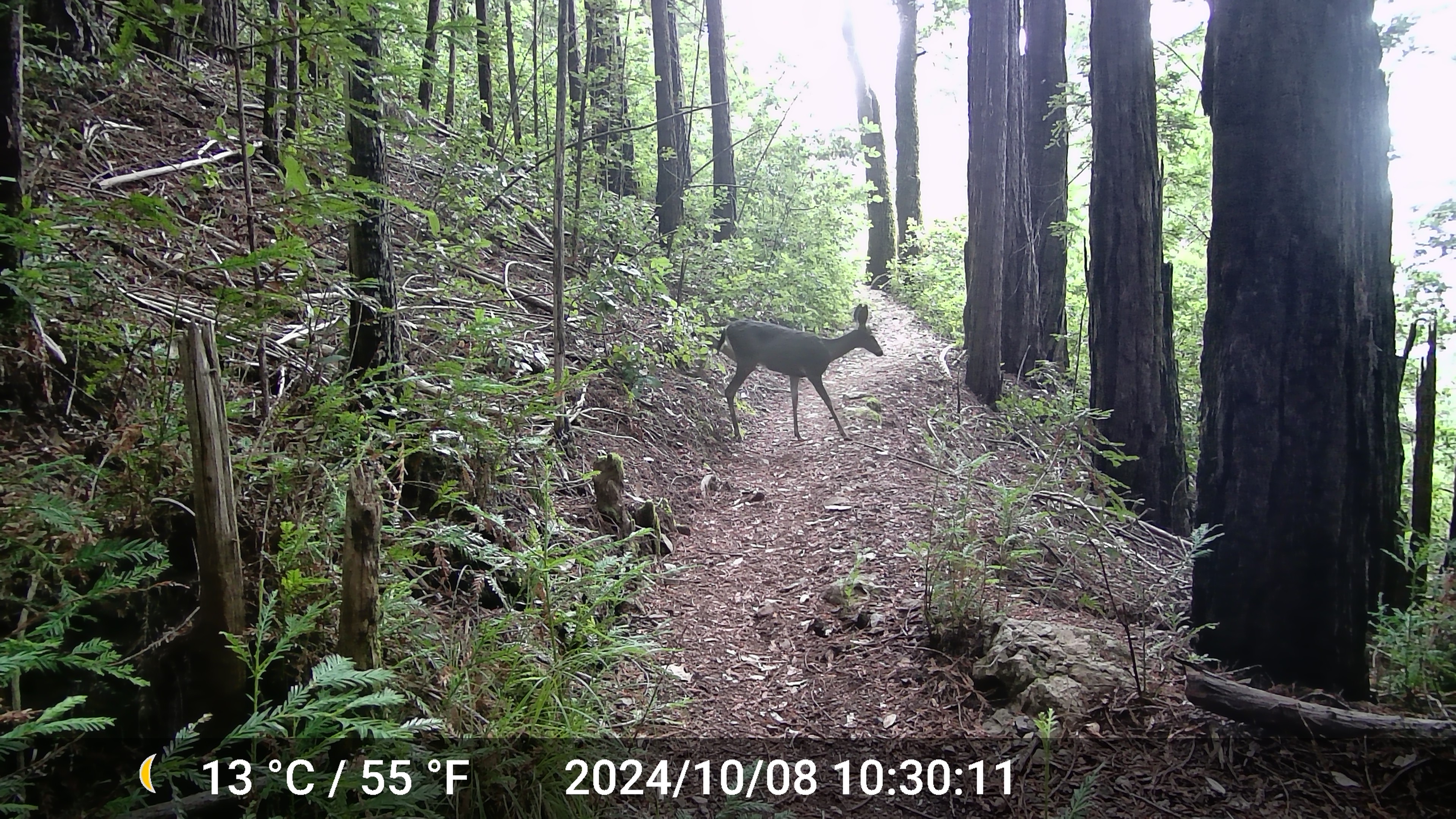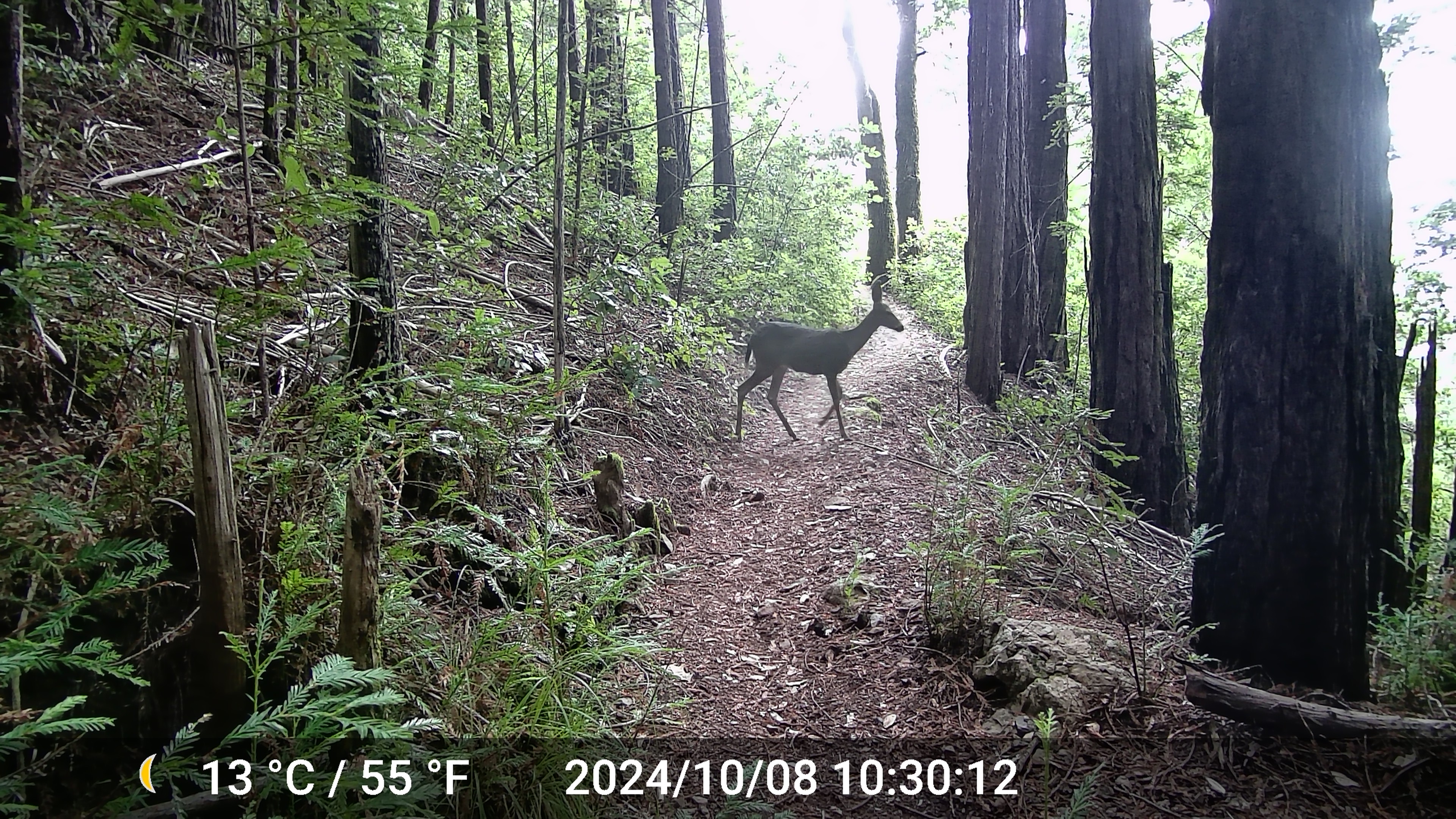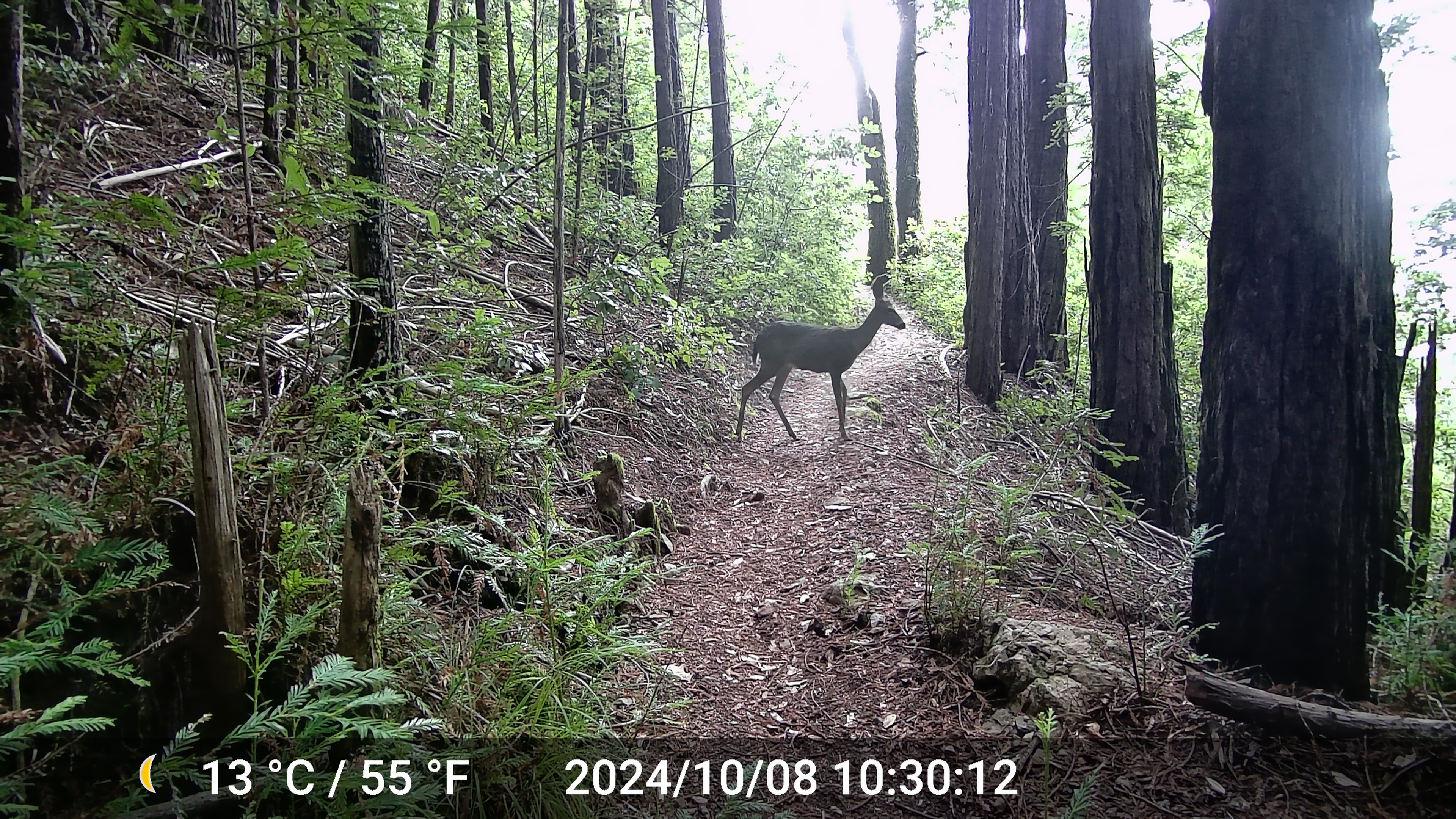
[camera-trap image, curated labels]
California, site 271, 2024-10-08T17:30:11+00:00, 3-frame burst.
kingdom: Animalia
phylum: Chordata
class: Mammalia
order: Artiodactyla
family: Cervidae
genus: Odocoileus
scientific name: Odocoileus hemionus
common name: mule deer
Mule deer (Odocoileus hemionus).